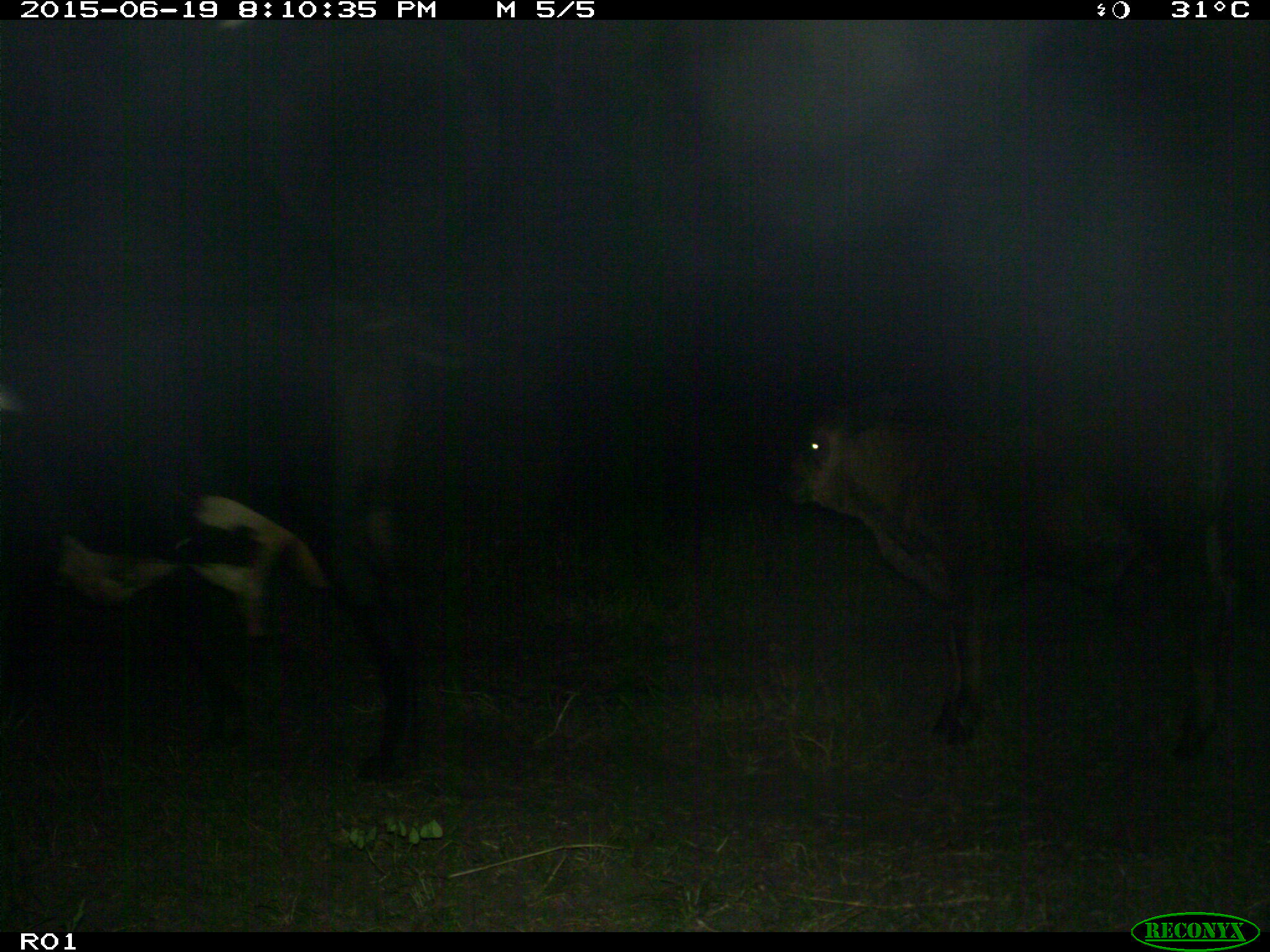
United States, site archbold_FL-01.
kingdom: Animalia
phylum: Chordata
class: Mammalia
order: Artiodactyla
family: Bovidae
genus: Bos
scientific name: Bos taurus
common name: domestic cow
Bos taurus (domestic cow).